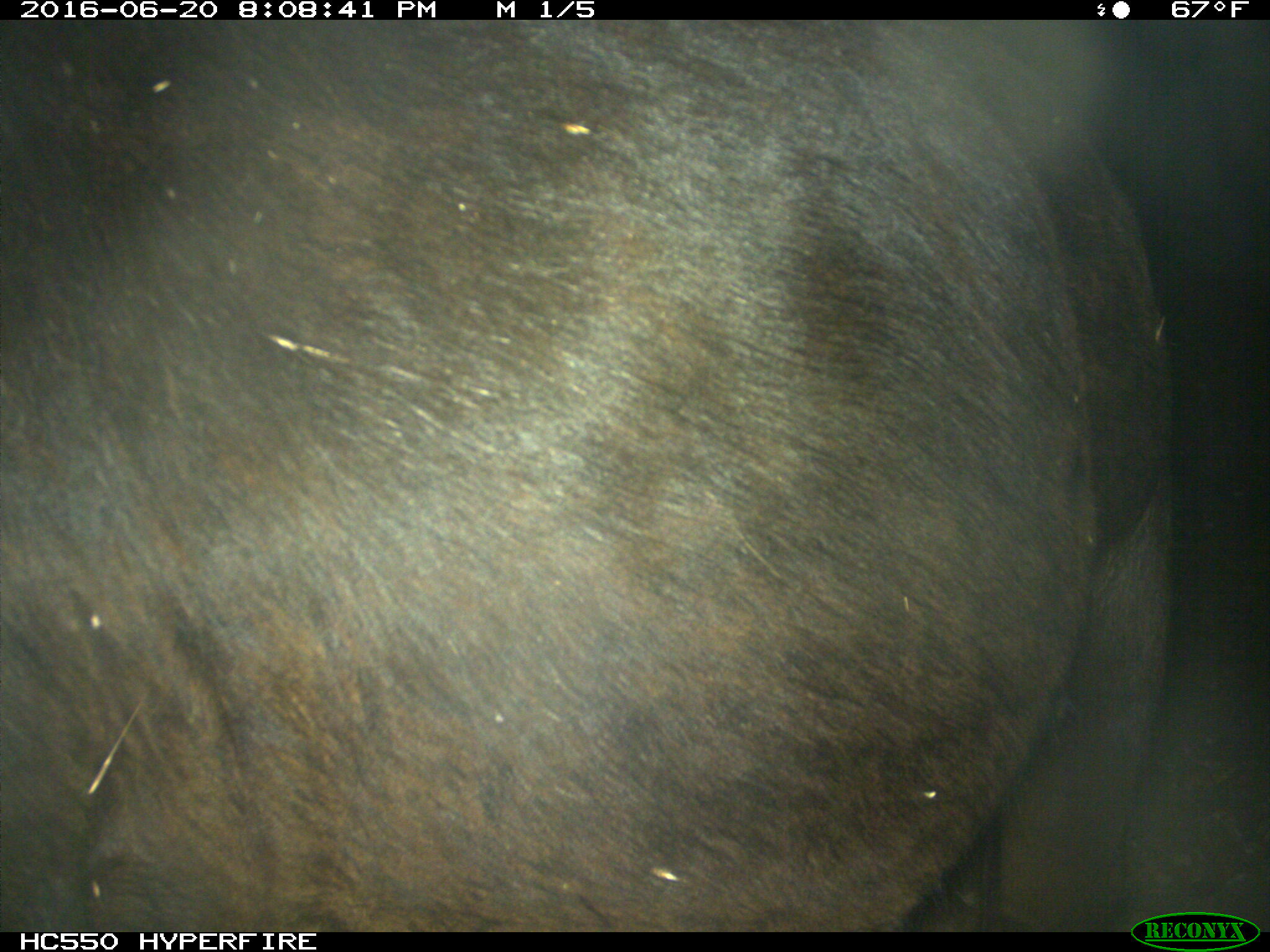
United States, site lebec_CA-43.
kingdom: Animalia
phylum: Chordata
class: Mammalia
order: Artiodactyla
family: Bovidae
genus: Bos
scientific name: Bos taurus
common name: domestic cow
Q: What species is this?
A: Bos taurus (domestic cow).